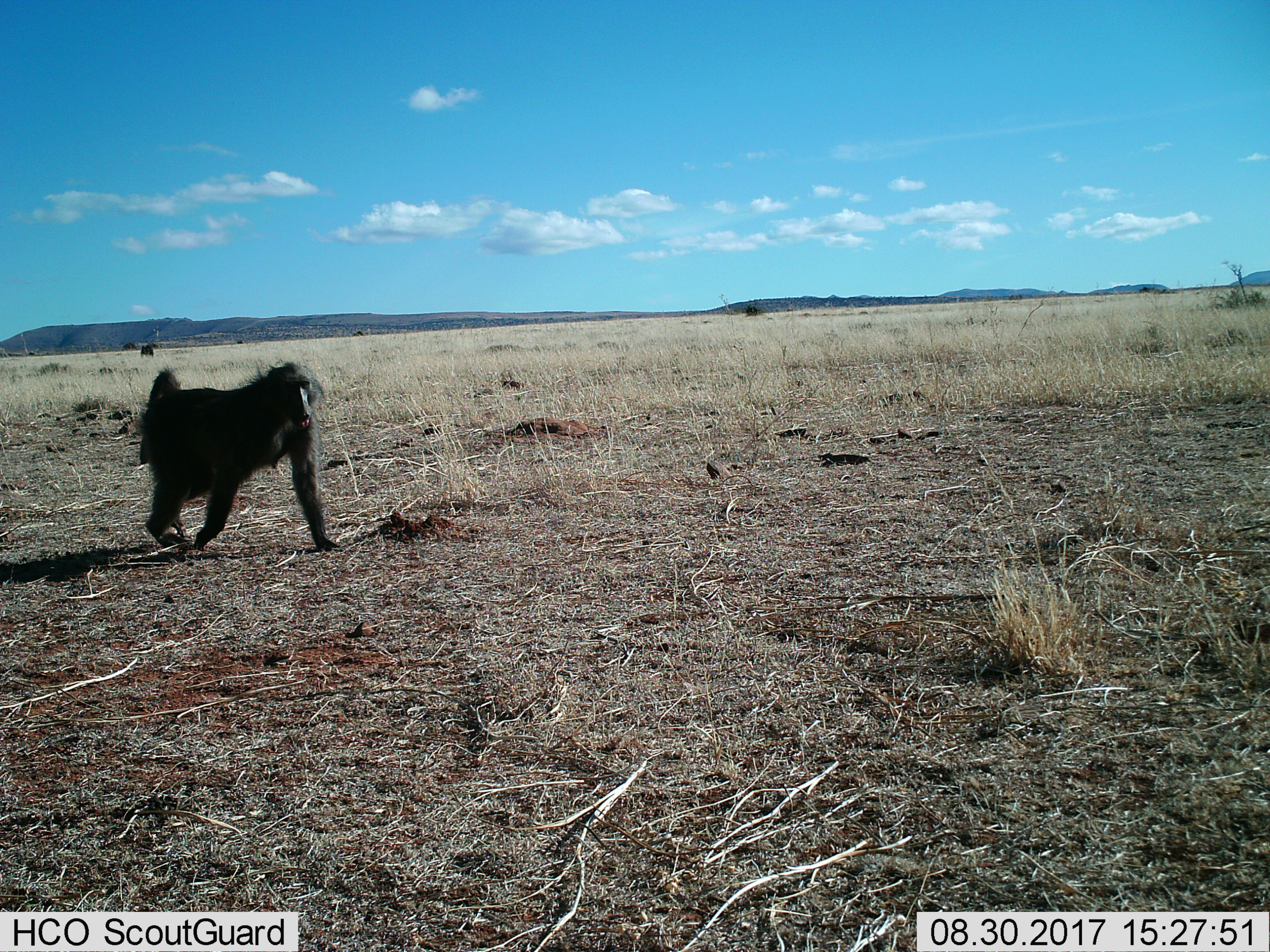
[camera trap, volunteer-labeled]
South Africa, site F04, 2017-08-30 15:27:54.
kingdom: Animalia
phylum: Chordata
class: Mammalia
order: Primates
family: Cercopithecidae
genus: Papio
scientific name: Papio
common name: baboon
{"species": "baboon (Papio)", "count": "1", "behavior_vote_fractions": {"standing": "11%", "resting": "0%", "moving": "100%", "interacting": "11%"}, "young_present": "0%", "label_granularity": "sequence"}